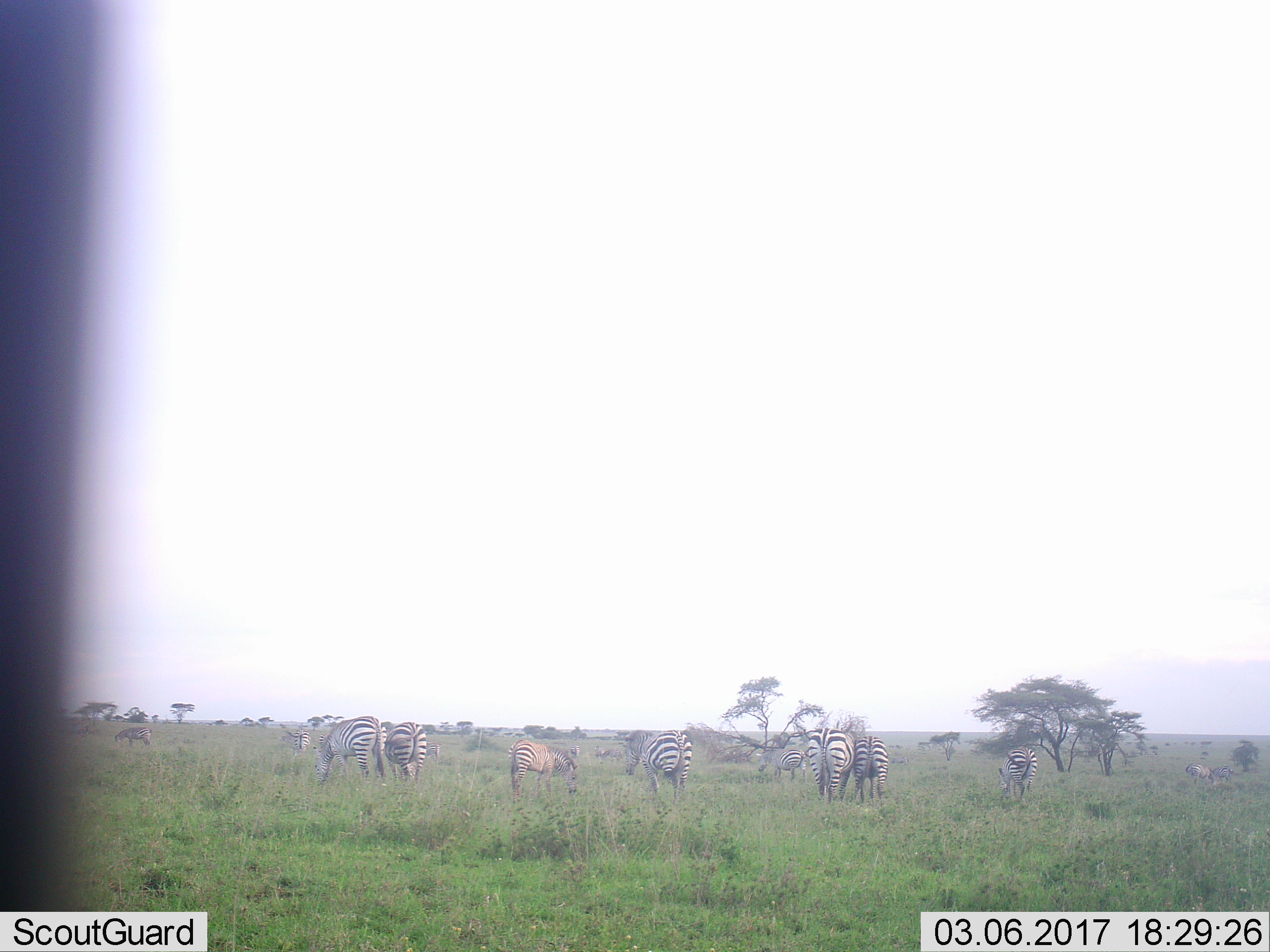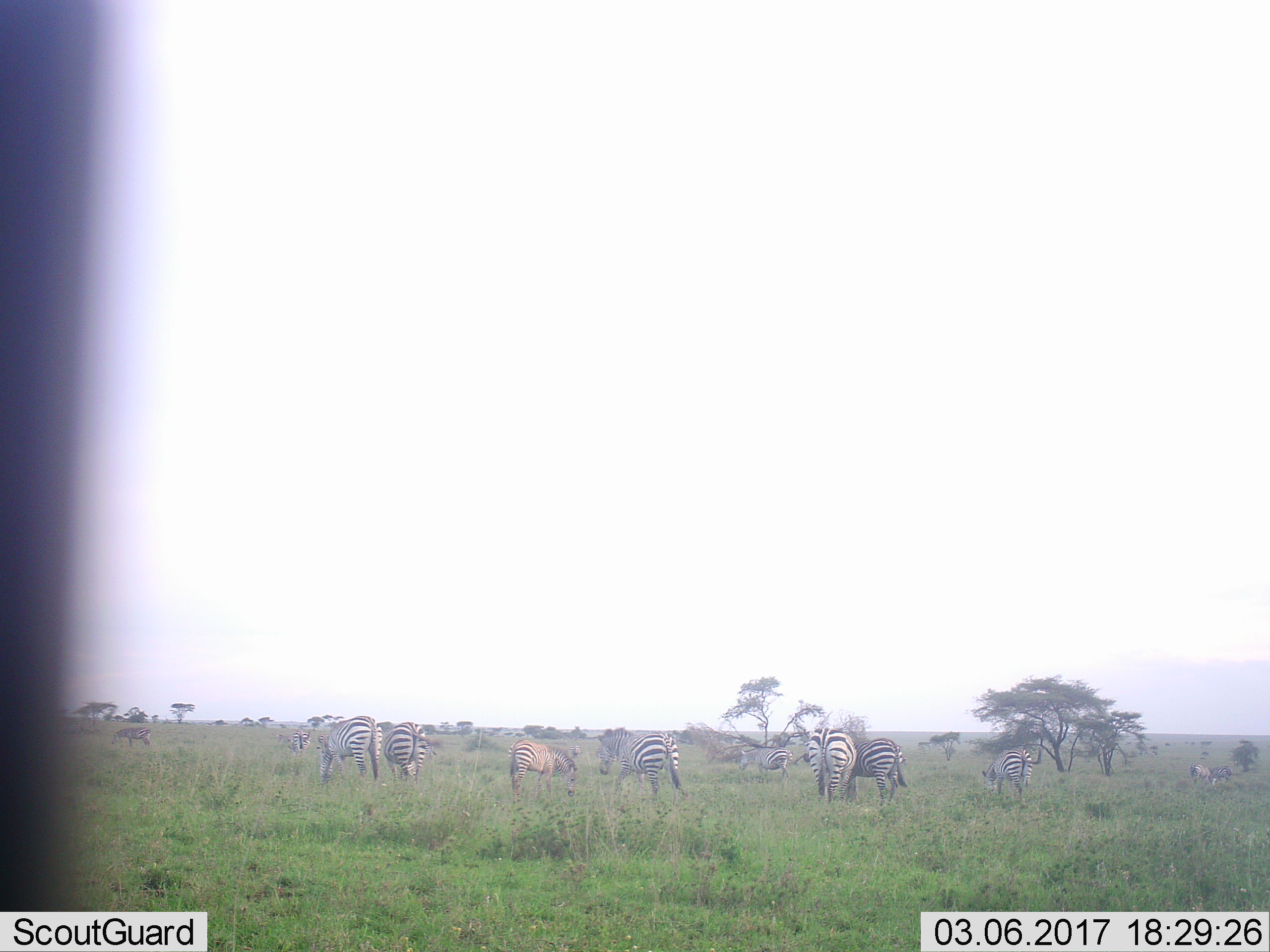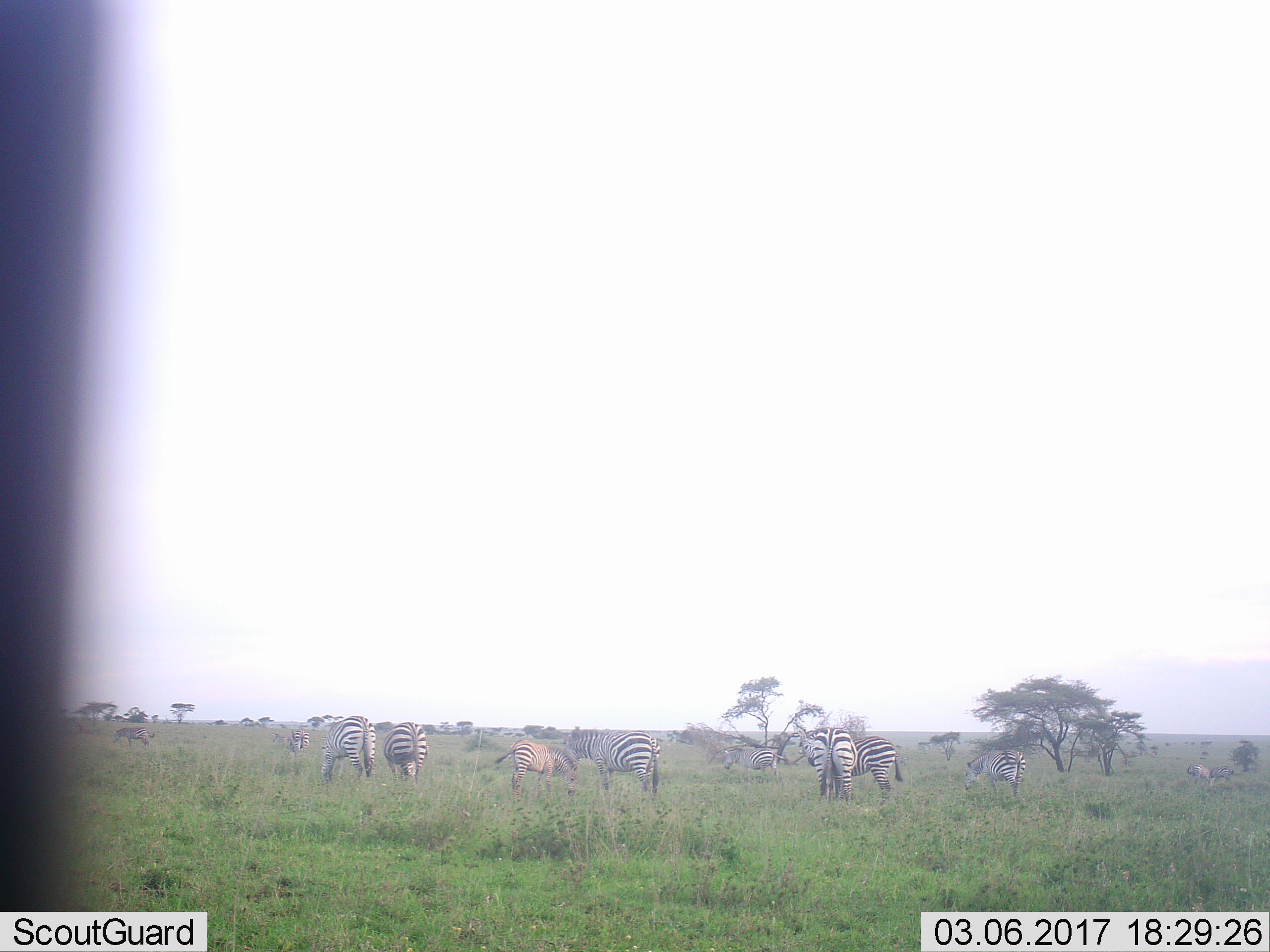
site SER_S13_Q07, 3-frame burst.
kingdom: Animalia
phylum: Chordata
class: Mammalia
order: Perissodactyla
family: Equidae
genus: Equus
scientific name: Equus quagga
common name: plains zebra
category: zebraplains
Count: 11-50.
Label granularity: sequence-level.